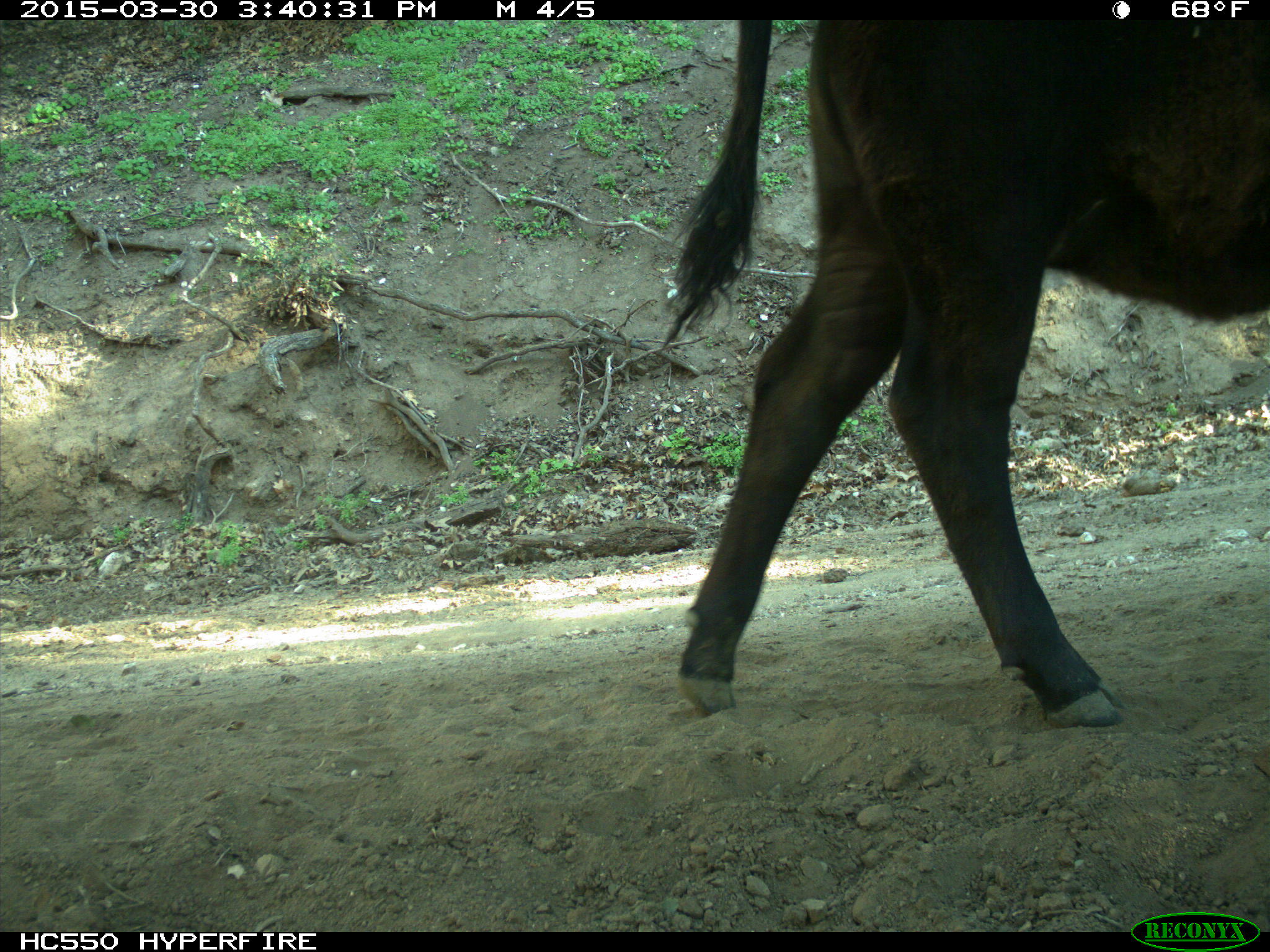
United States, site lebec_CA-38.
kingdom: Animalia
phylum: Chordata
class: Mammalia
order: Artiodactyla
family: Bovidae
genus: Bos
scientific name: Bos taurus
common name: domestic cow